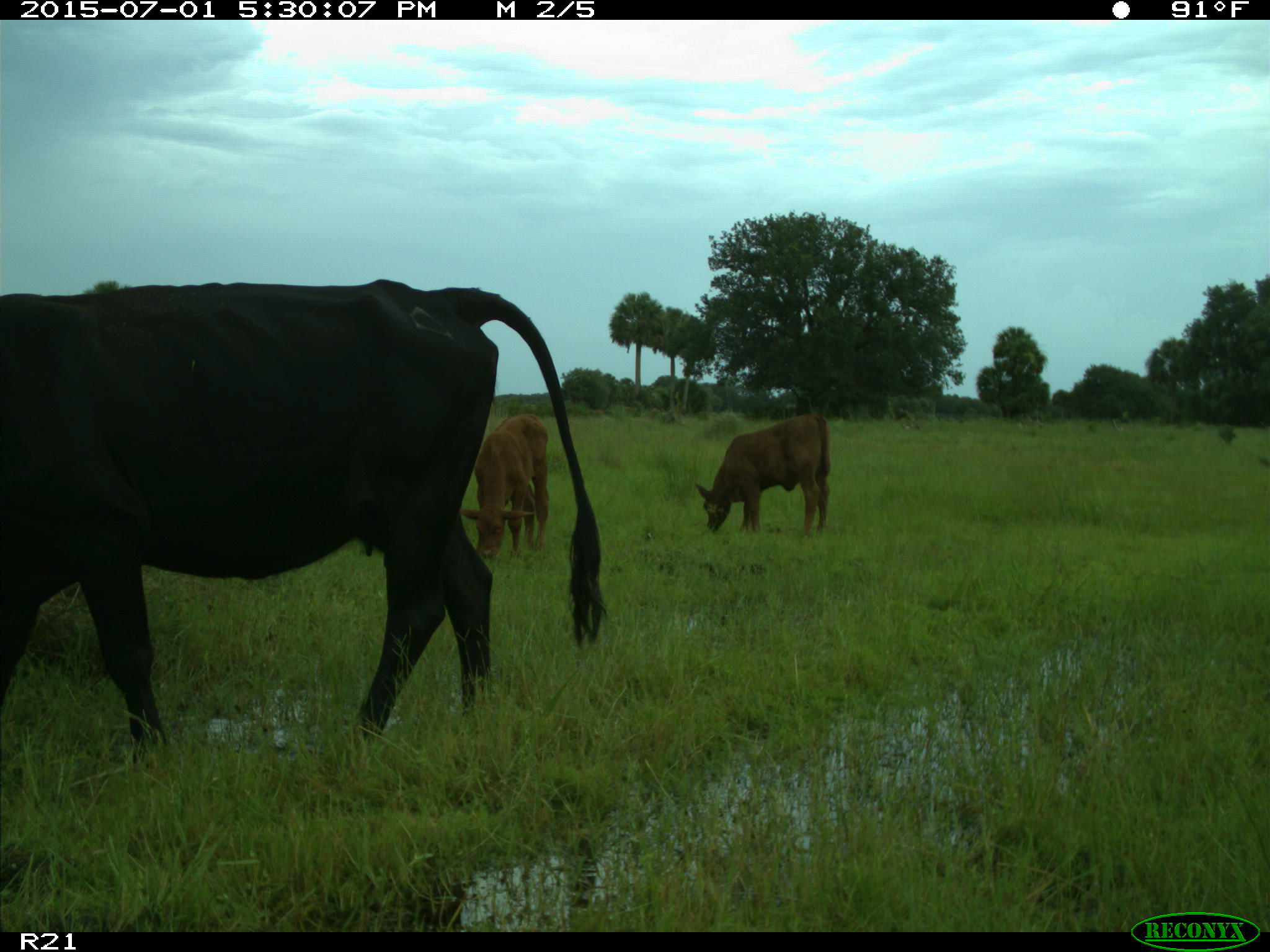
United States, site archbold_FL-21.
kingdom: Animalia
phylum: Chordata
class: Mammalia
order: Artiodactyla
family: Bovidae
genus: Bos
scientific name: Bos taurus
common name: domestic cow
Bos taurus (domestic cow).